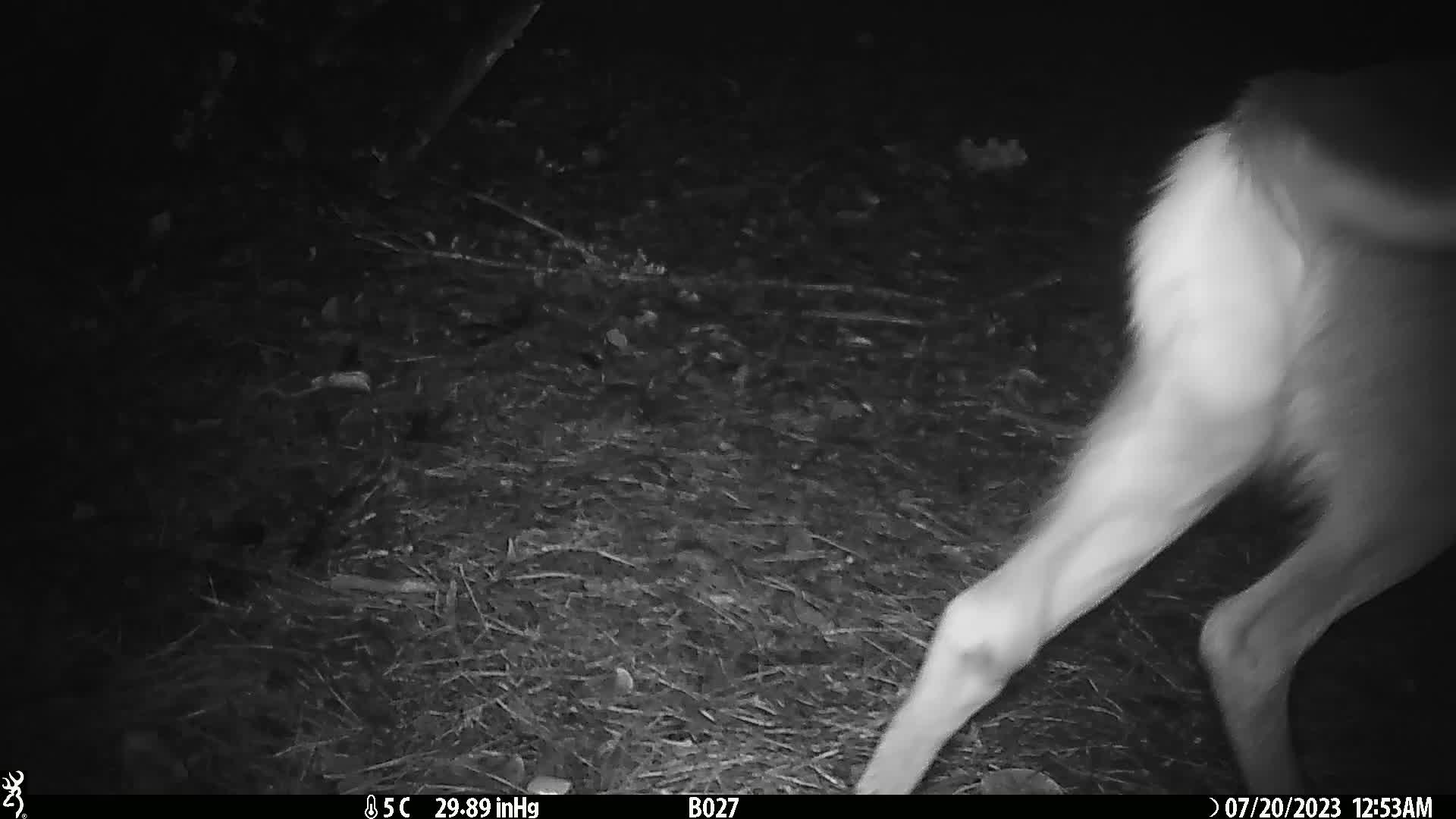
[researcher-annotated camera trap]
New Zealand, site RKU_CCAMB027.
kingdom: Animalia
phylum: Chordata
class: Mammalia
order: Artiodactyla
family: Cervidae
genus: Odocoileus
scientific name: Odocoileus virginianus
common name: white-tailed deer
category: white tailed deer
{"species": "white tailed deer (white-tailed deer) (Odocoileus virginianus)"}